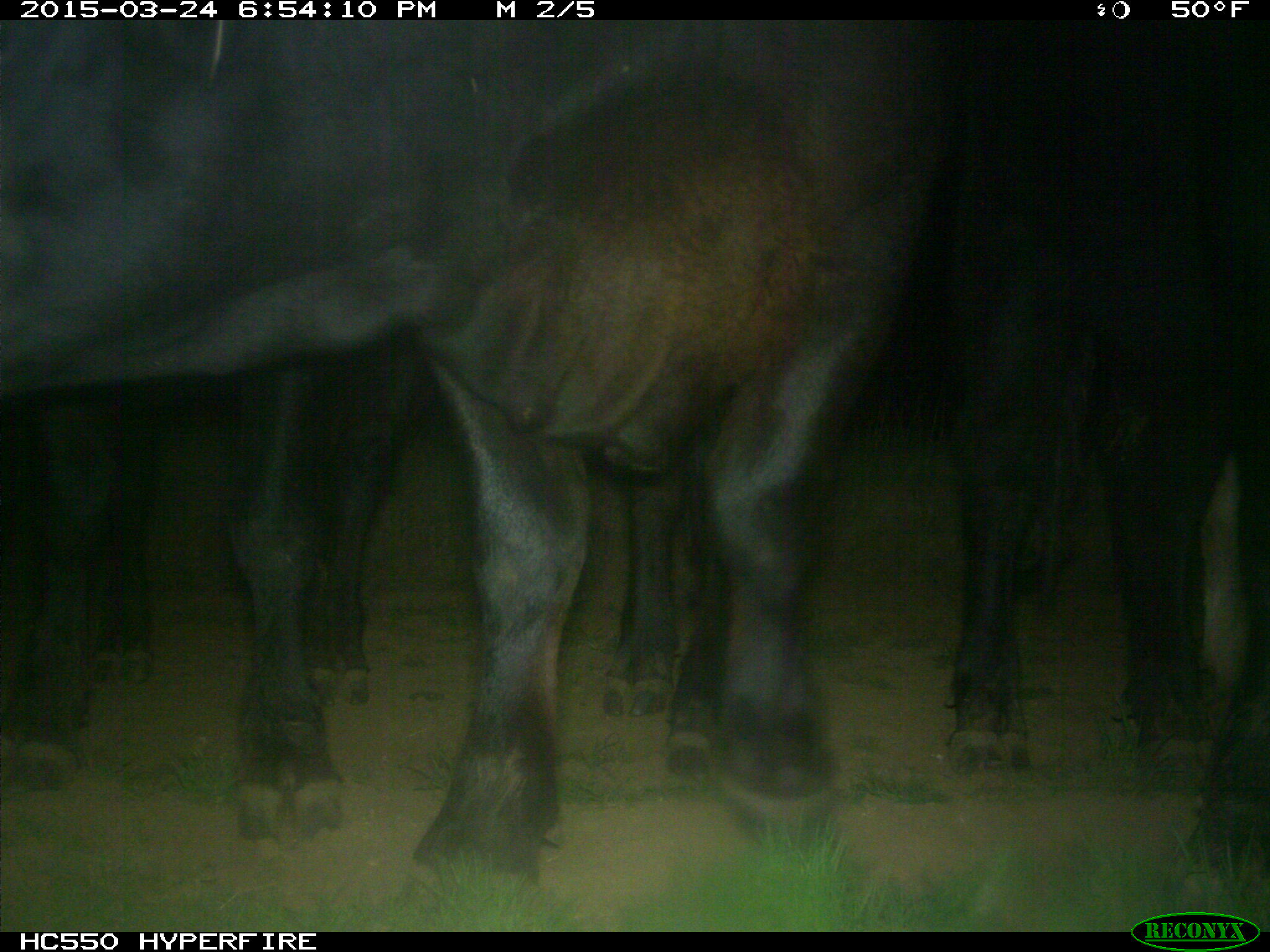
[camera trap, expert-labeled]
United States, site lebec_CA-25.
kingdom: Animalia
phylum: Chordata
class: Mammalia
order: Artiodactyla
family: Bovidae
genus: Bos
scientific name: Bos taurus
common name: domestic cow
Bos taurus (domestic cow).